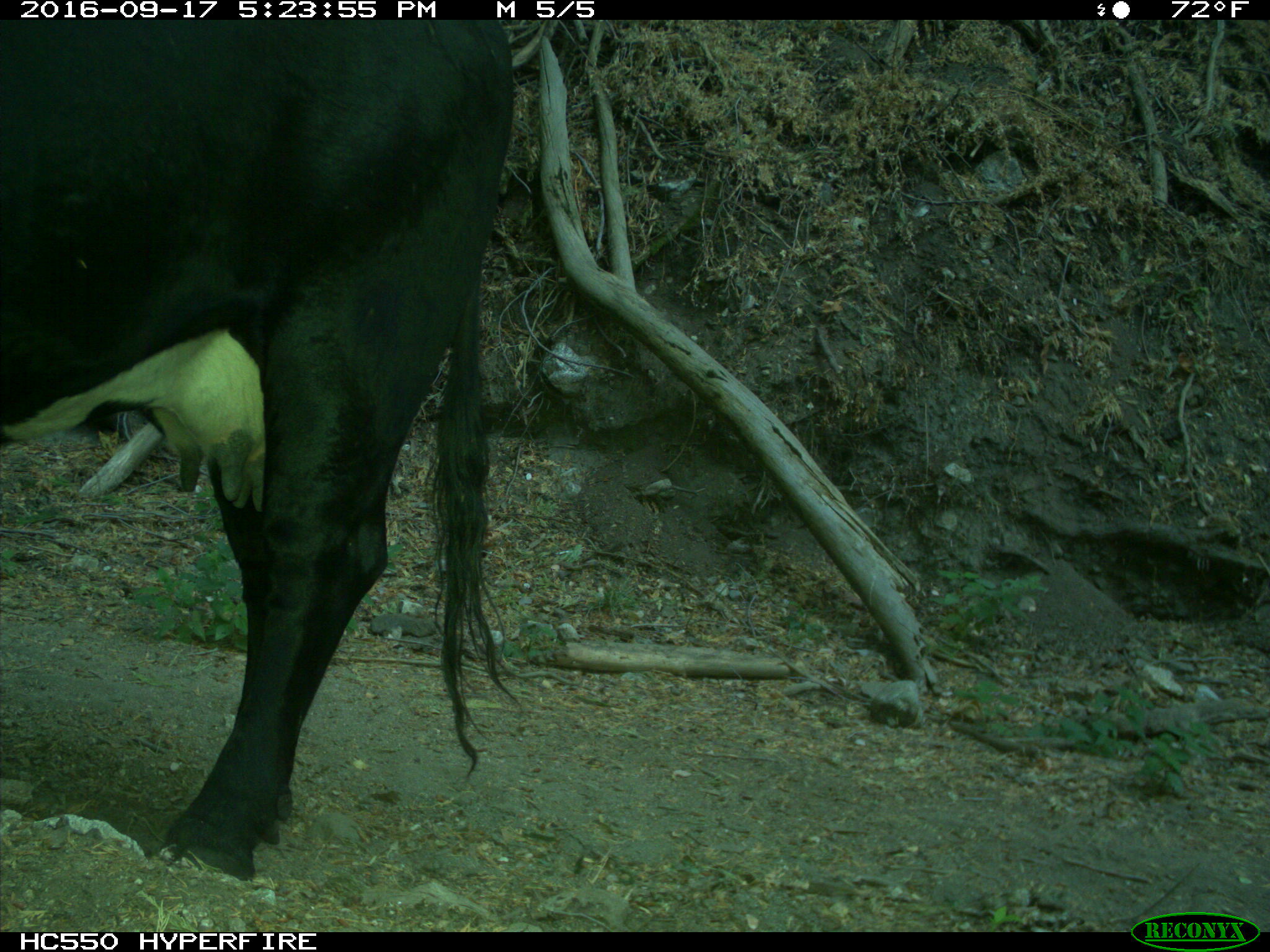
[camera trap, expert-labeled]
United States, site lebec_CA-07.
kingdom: Animalia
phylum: Chordata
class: Mammalia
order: Artiodactyla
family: Bovidae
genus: Bos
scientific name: Bos taurus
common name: domestic cow